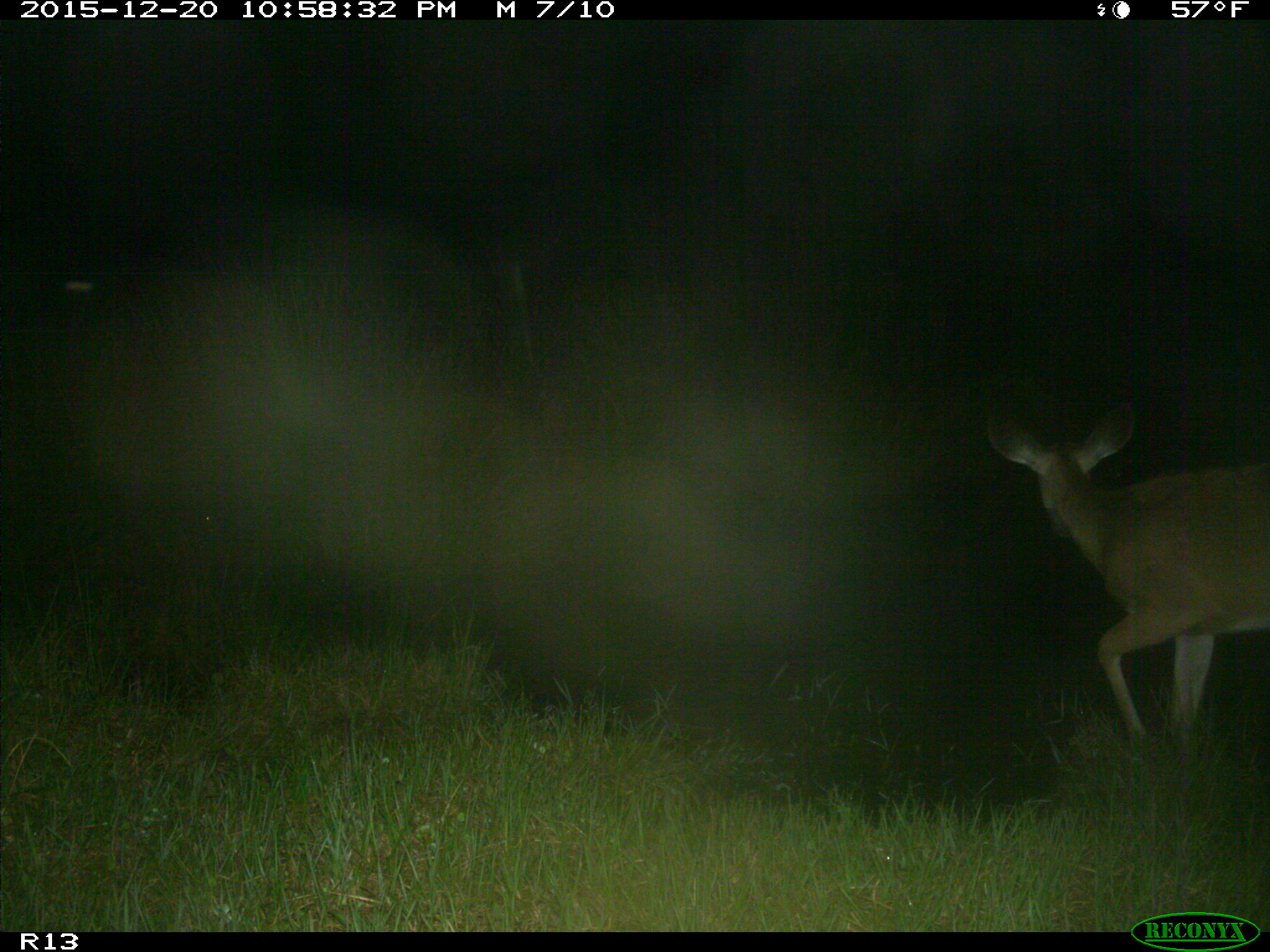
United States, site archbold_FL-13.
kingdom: Animalia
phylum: Chordata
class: Mammalia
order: Artiodactyla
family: Cervidae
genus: Odocoileus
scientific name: Odocoileus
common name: deer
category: unidentified deer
Unidentified deer (deer) (Odocoileus).